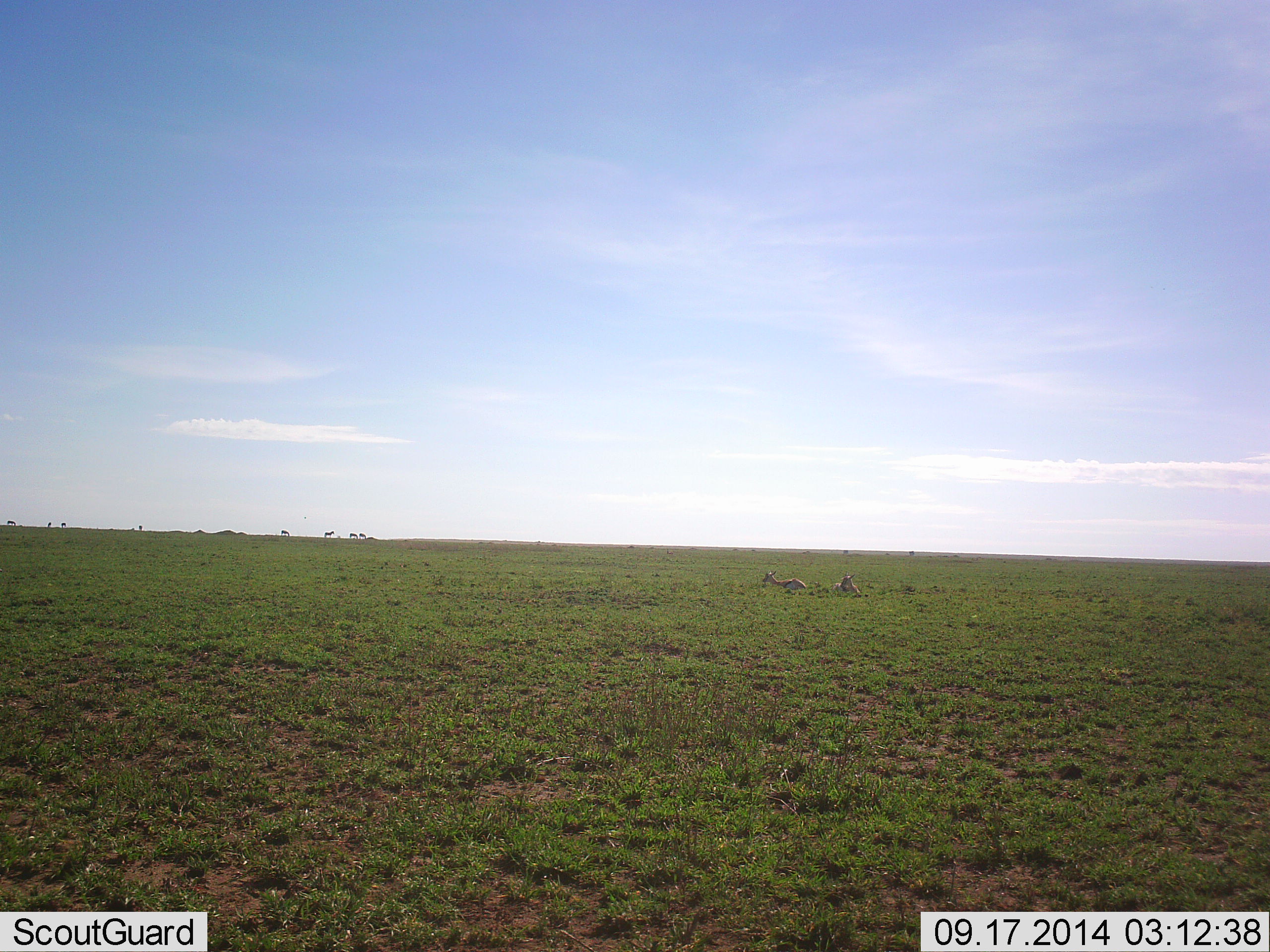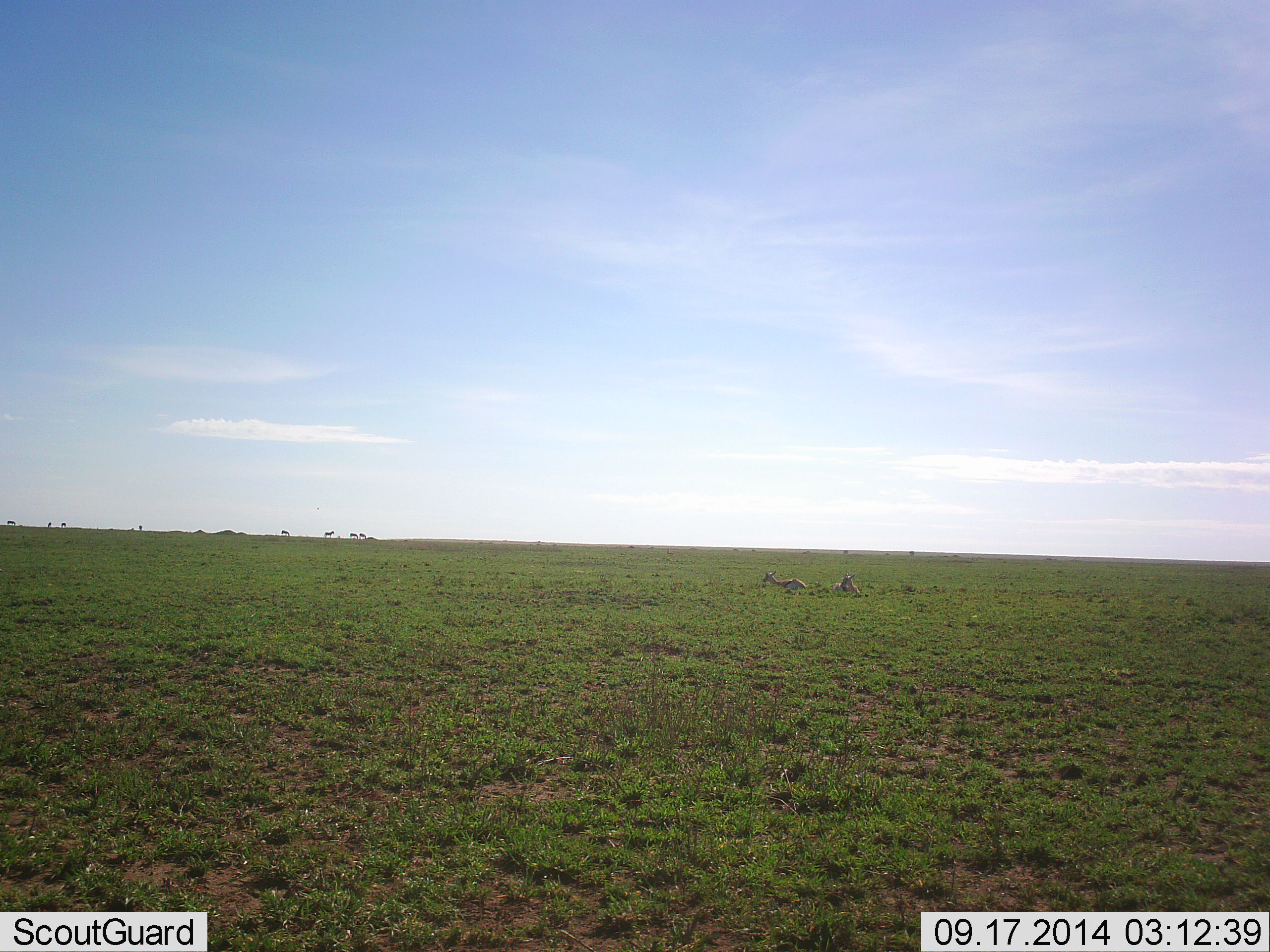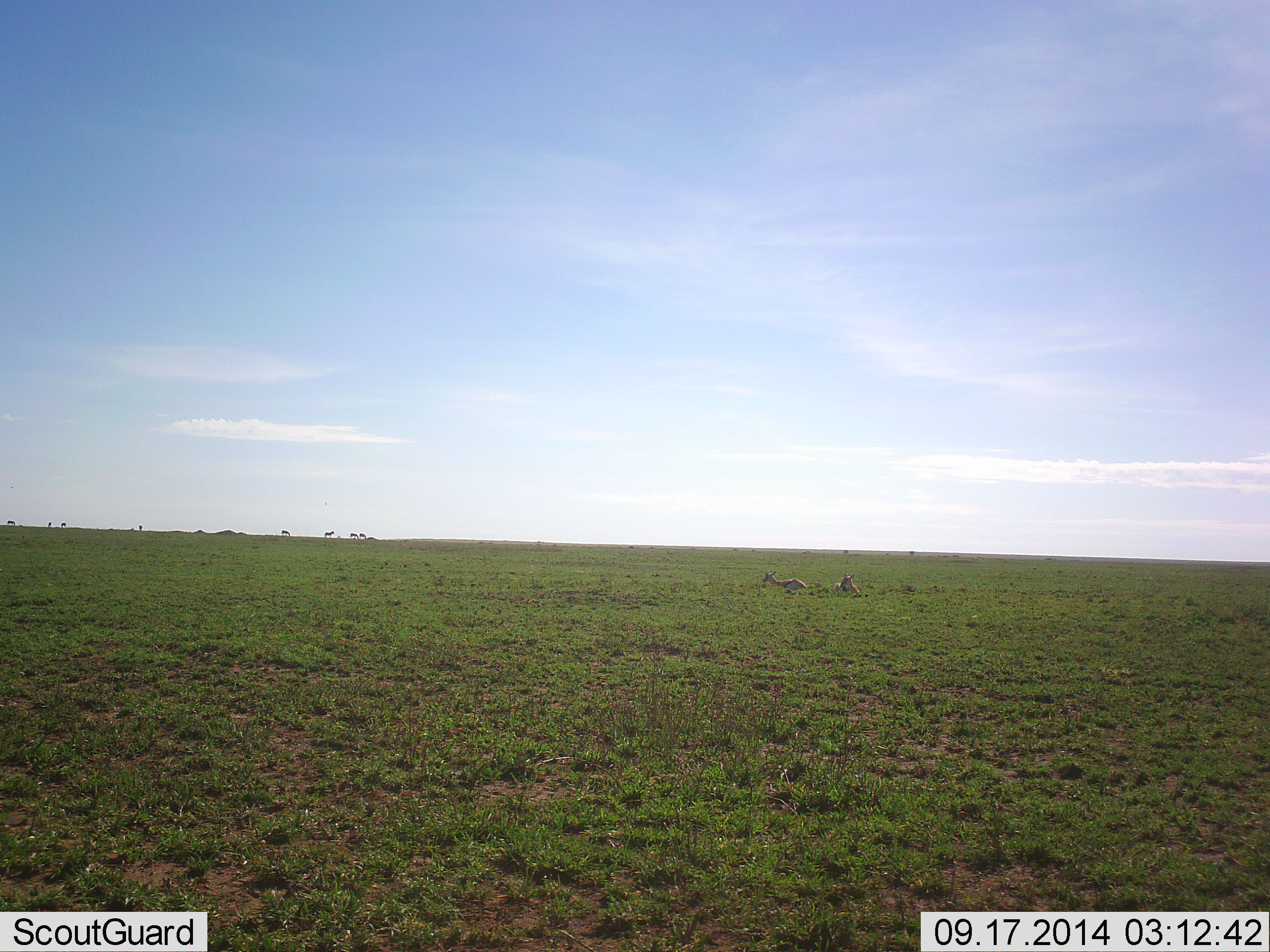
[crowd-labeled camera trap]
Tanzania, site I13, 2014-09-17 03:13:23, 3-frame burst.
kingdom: Animalia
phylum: Chordata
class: Mammalia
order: Artiodactyla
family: Bovidae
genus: Eudorcas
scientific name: Eudorcas thomsonii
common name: thomson's gazelle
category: gazellethomsons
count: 2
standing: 0%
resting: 100%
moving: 0%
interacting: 0%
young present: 0%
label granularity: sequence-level